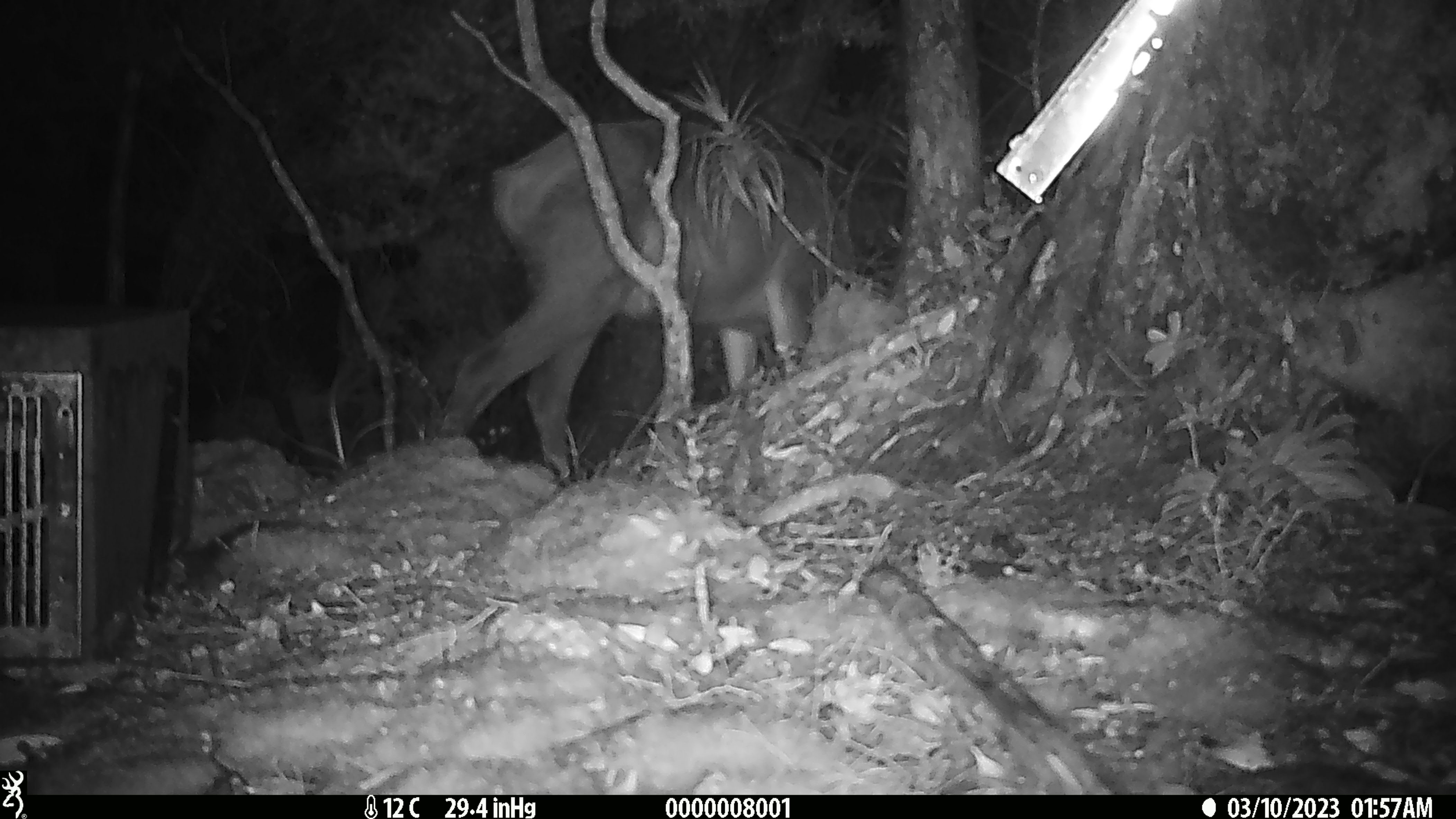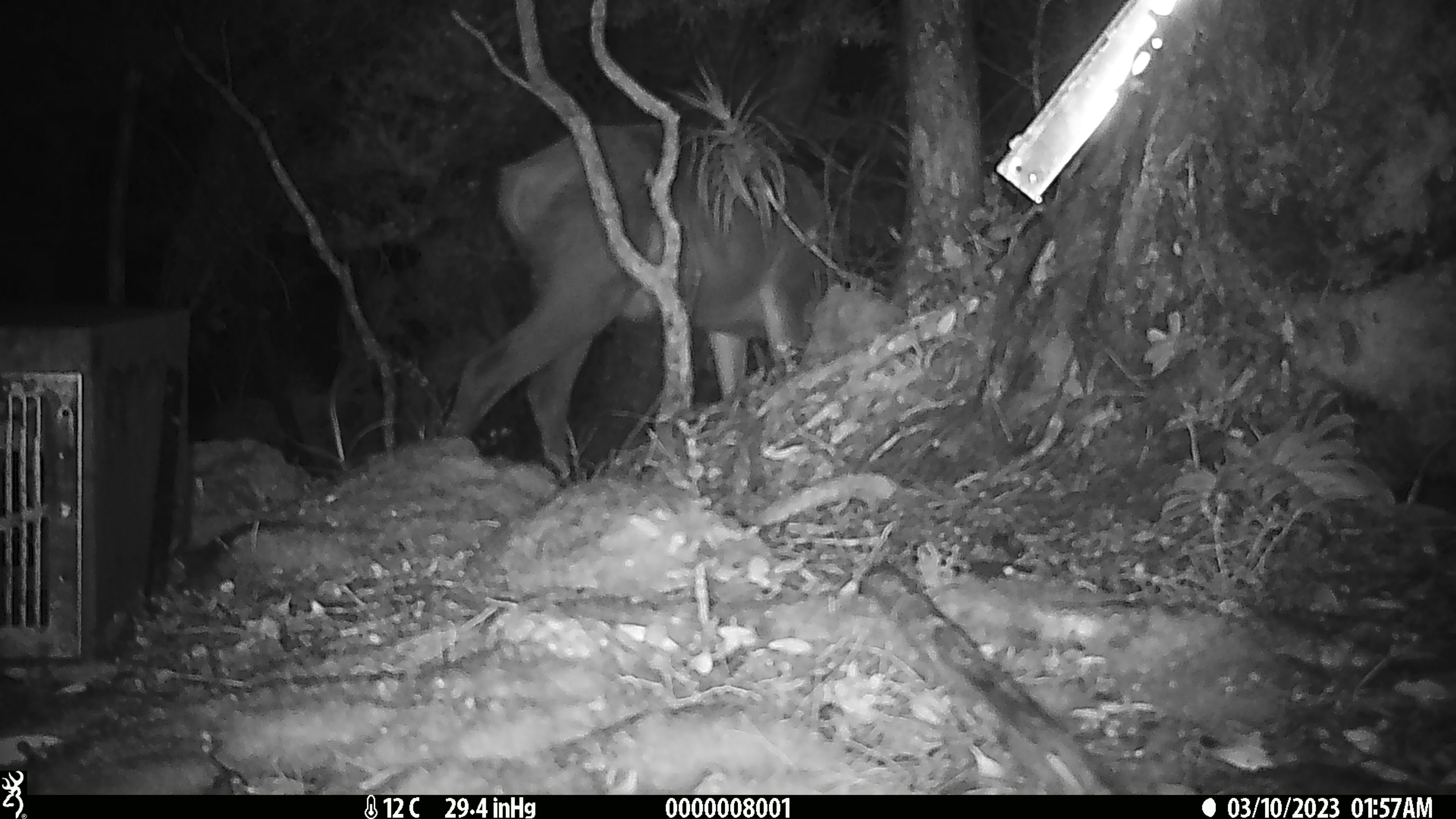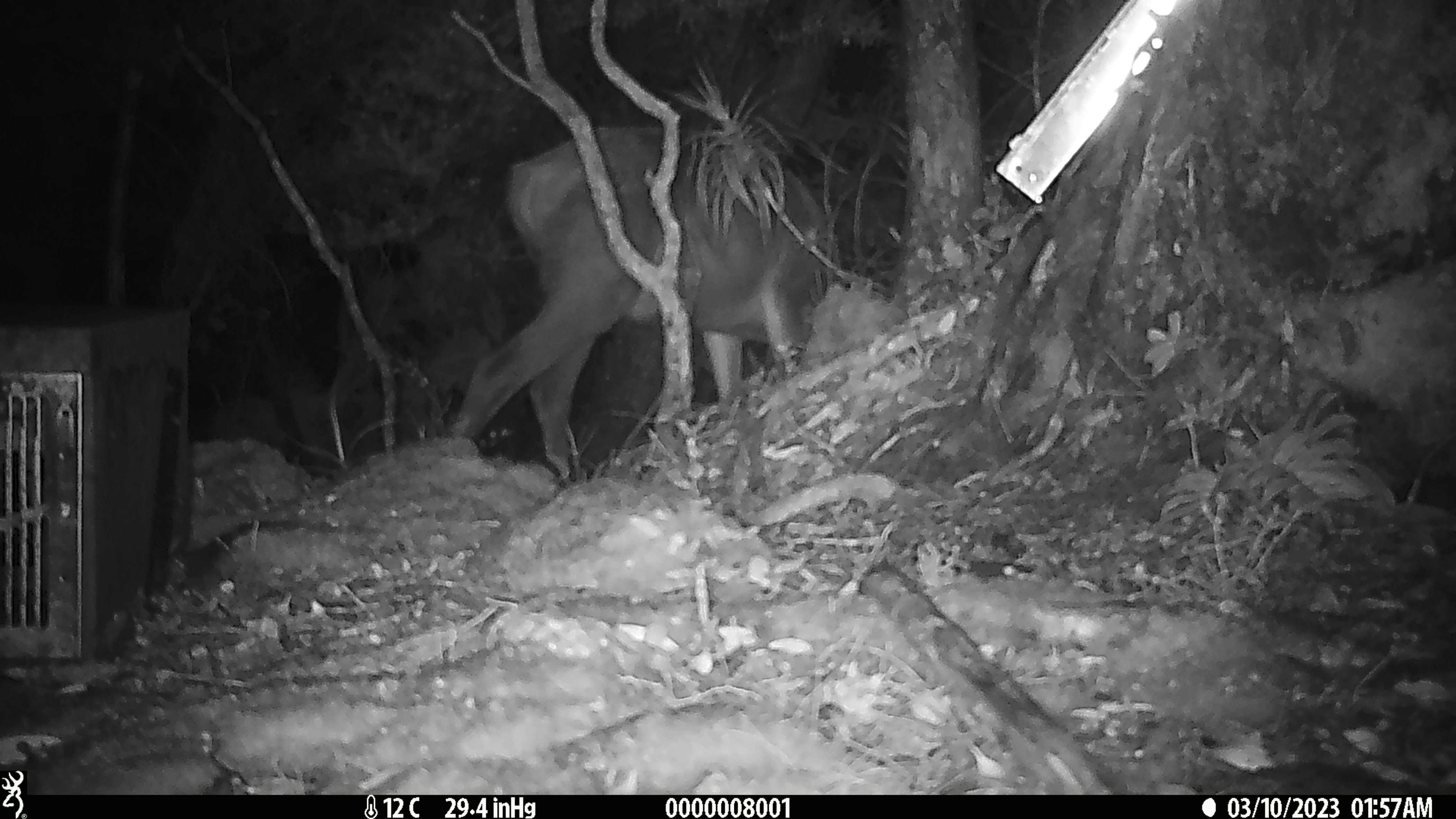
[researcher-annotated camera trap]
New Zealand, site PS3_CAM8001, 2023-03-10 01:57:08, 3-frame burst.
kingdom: Animalia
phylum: Chordata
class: Mammalia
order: Artiodactyla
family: Cervidae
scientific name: Cervidae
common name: deer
Deer (Cervidae).